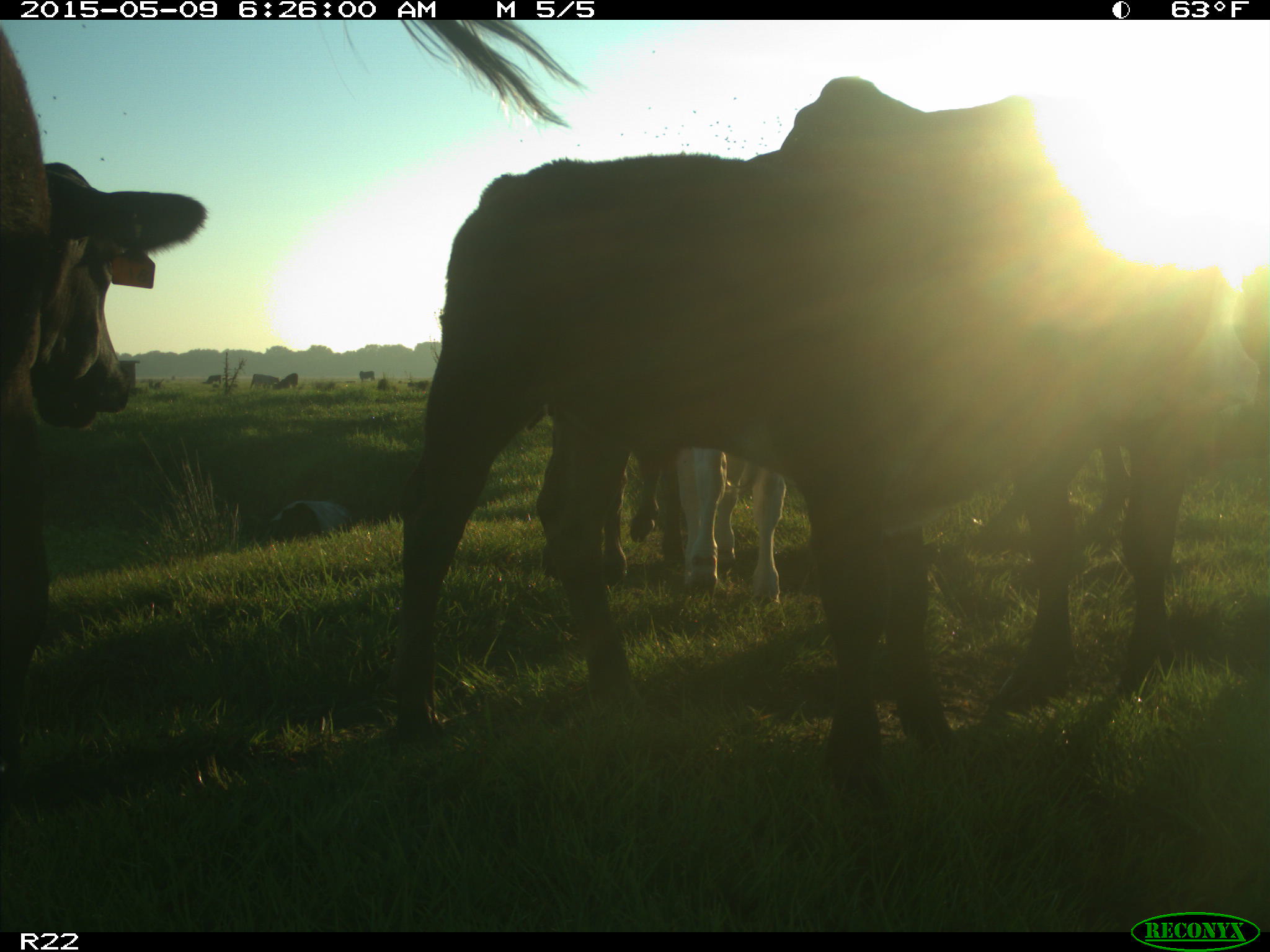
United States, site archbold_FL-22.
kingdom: Animalia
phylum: Chordata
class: Mammalia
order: Artiodactyla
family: Bovidae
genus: Bos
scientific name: Bos taurus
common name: domestic cow